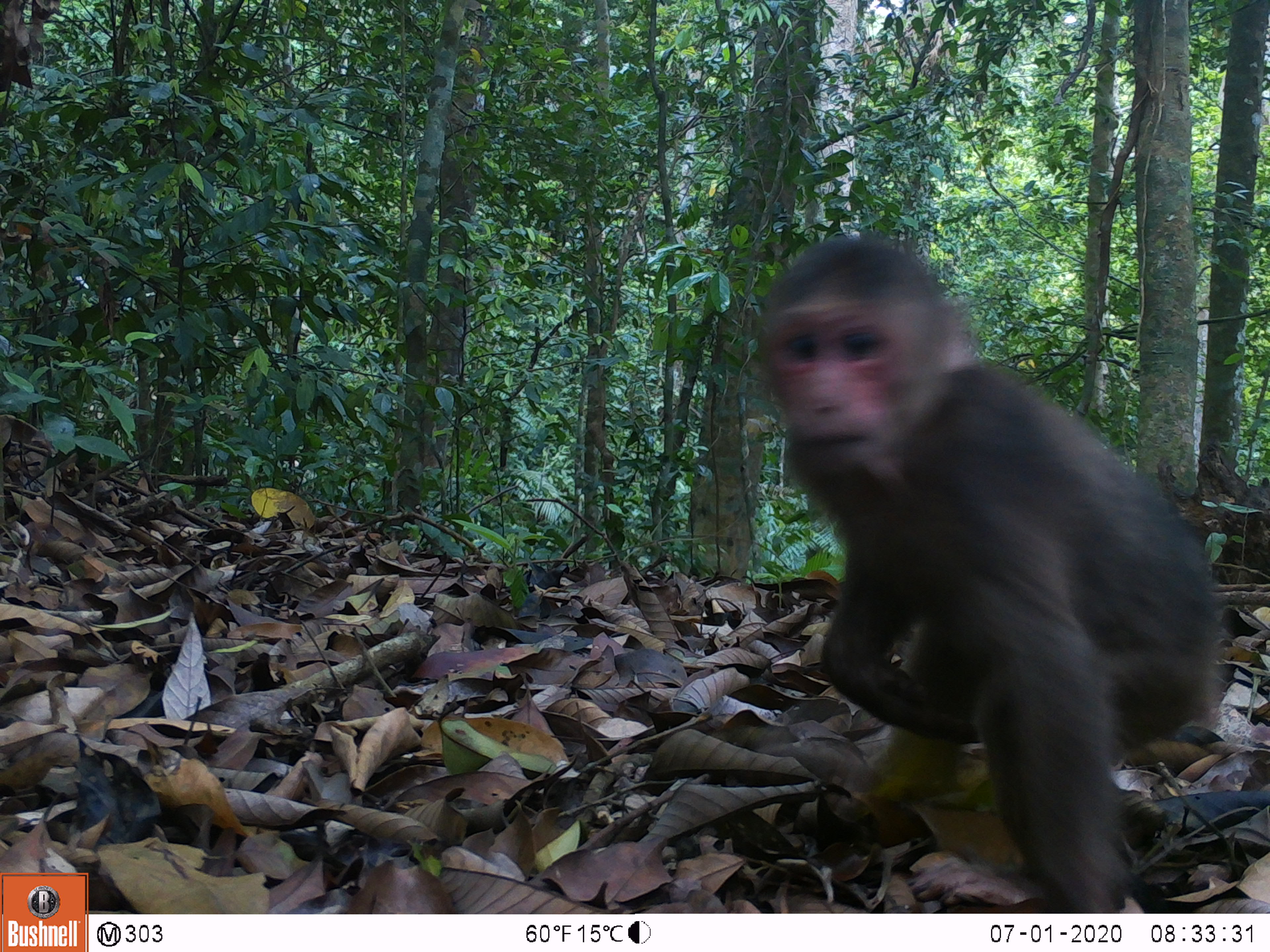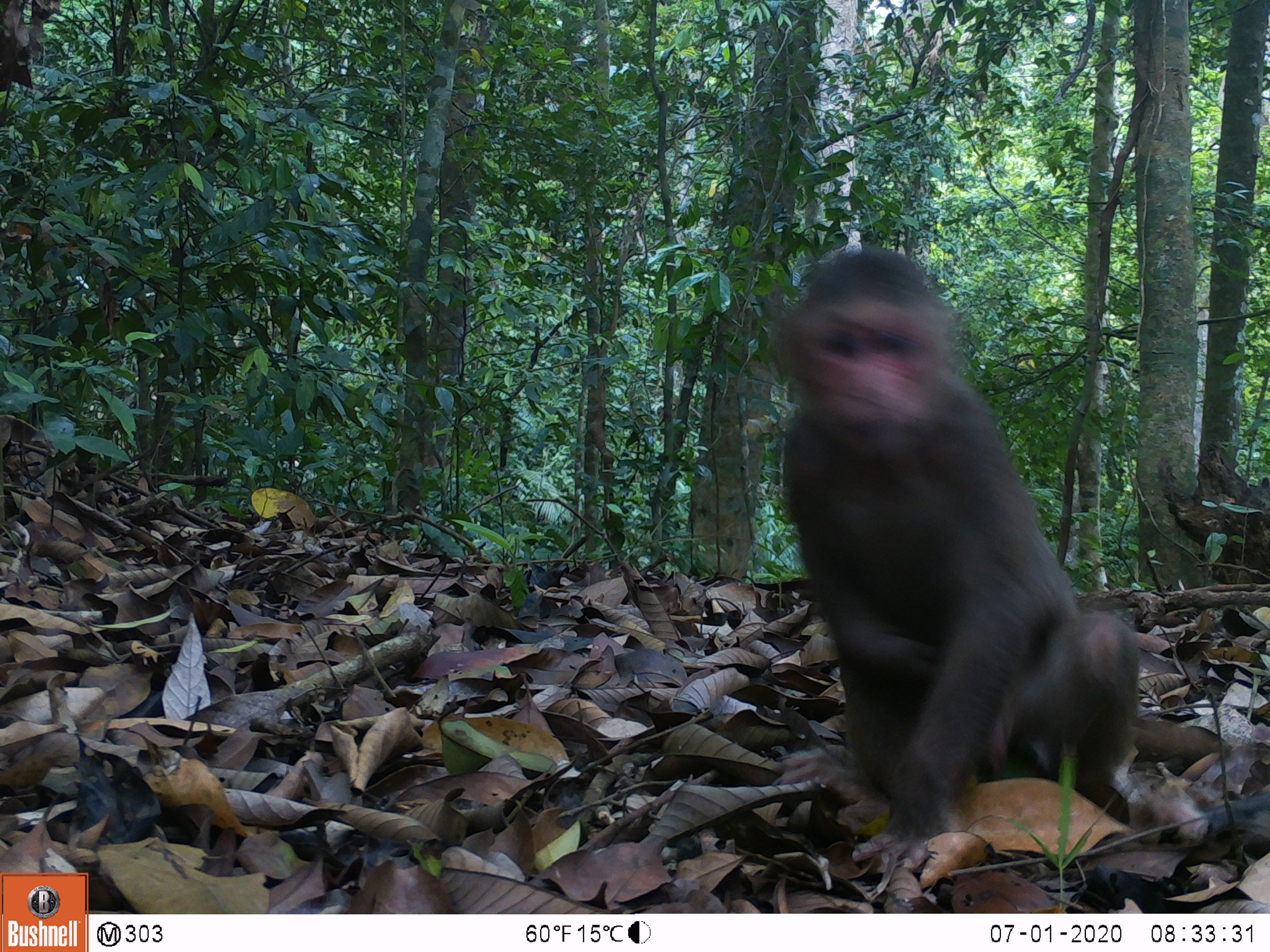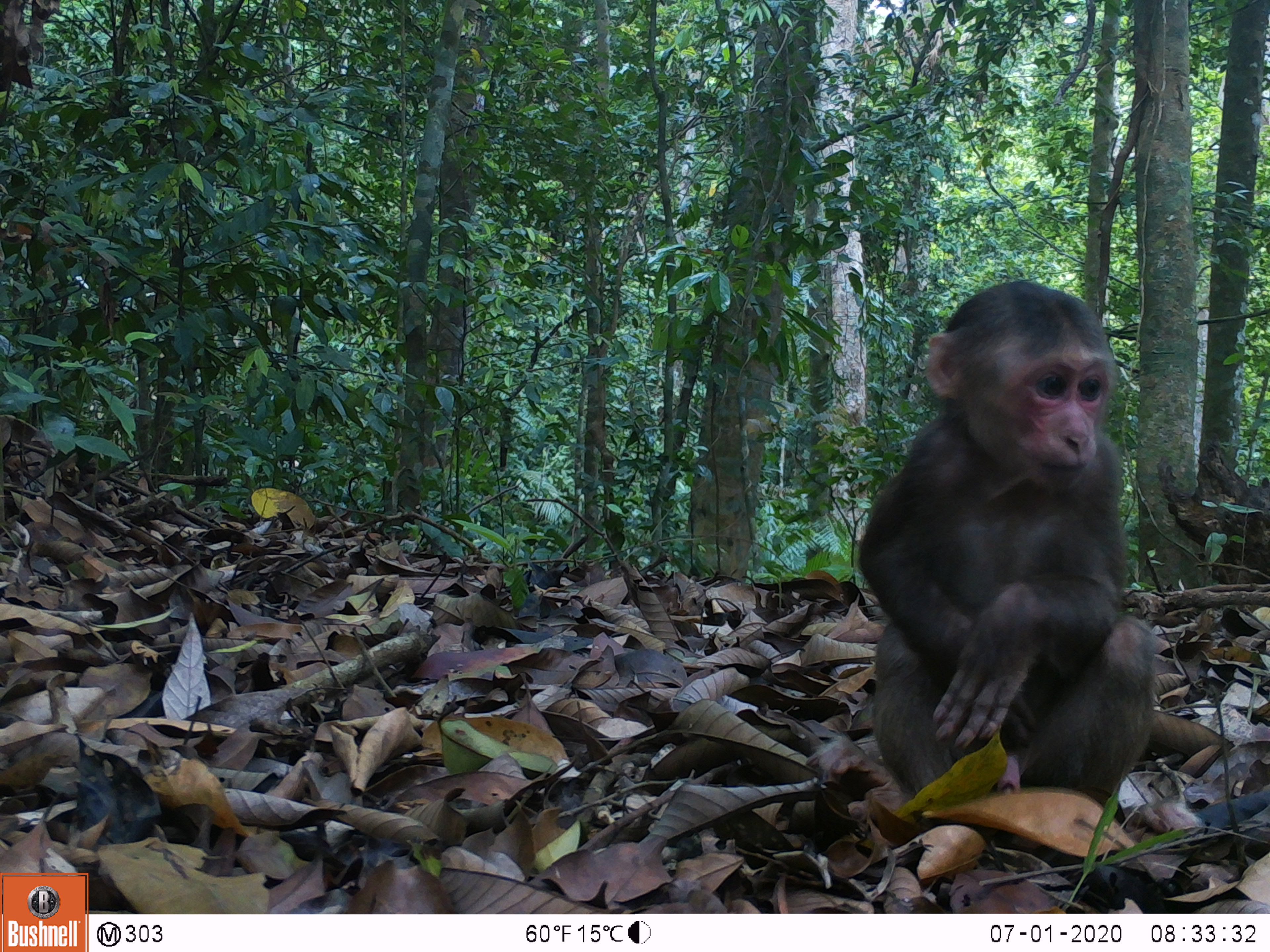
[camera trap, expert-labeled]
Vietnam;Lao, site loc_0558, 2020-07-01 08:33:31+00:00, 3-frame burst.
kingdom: Animalia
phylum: Chordata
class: Mammalia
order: Primates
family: Cercopithecidae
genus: Macaca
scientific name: Macaca arctoides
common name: stump-tailed macaque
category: stump tailed macaque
Stump tailed macaque (stump-tailed macaque) (Macaca arctoides). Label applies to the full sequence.